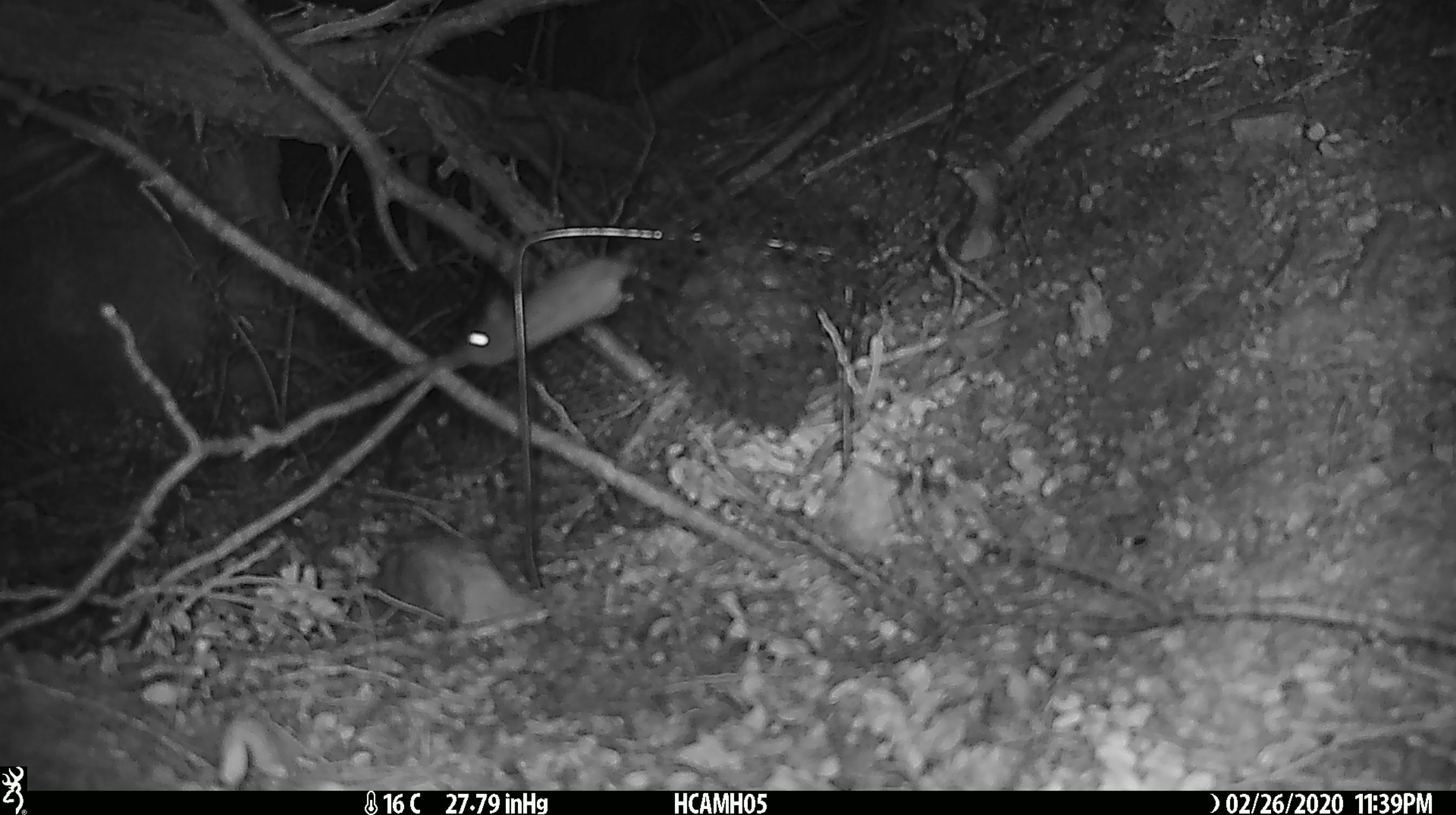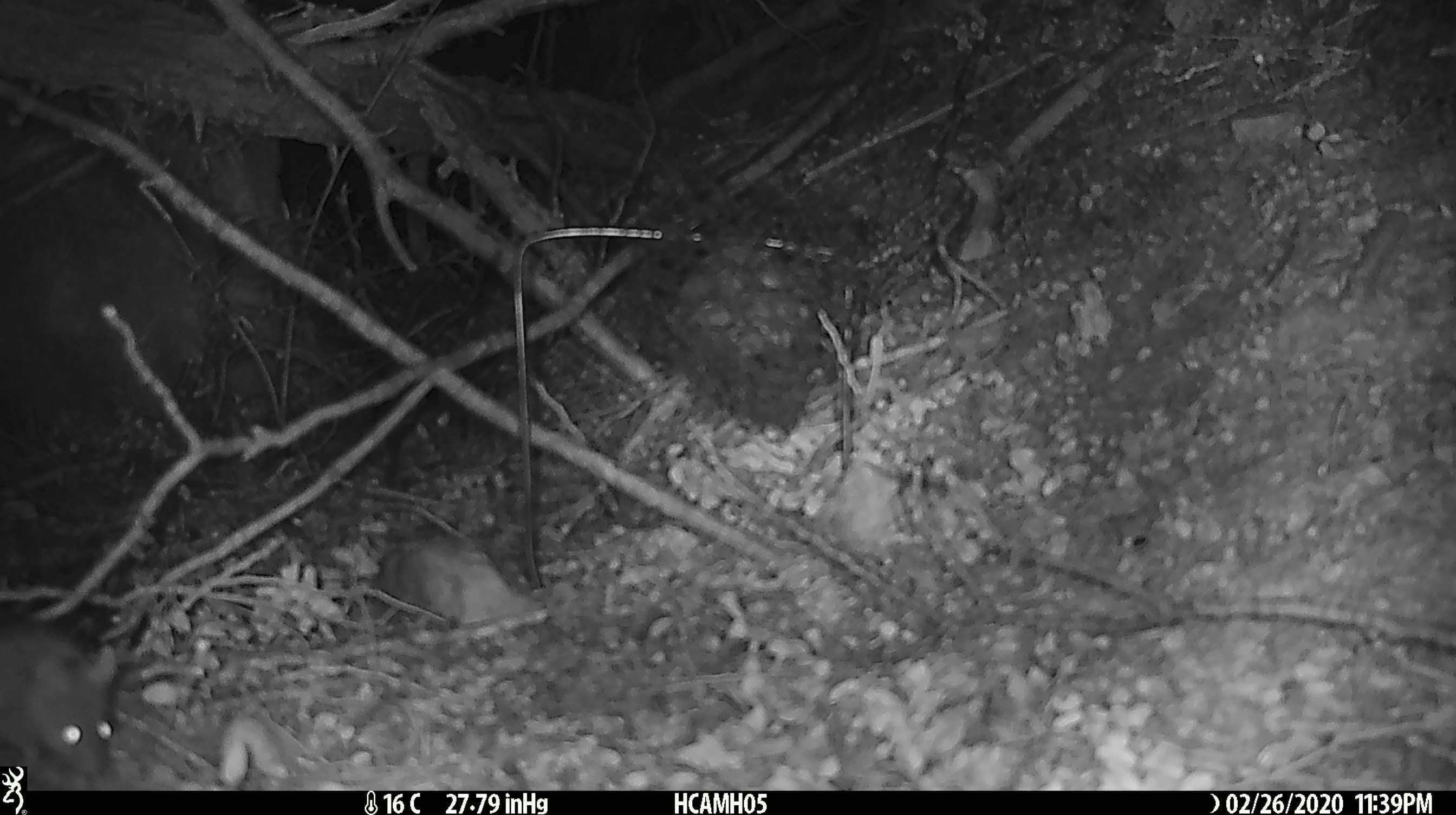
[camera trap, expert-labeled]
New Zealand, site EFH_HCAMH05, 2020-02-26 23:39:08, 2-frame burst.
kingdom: Animalia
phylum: Chordata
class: Mammalia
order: Rodentia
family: Muridae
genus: Mus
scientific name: Mus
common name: mouse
Mouse (Mus).